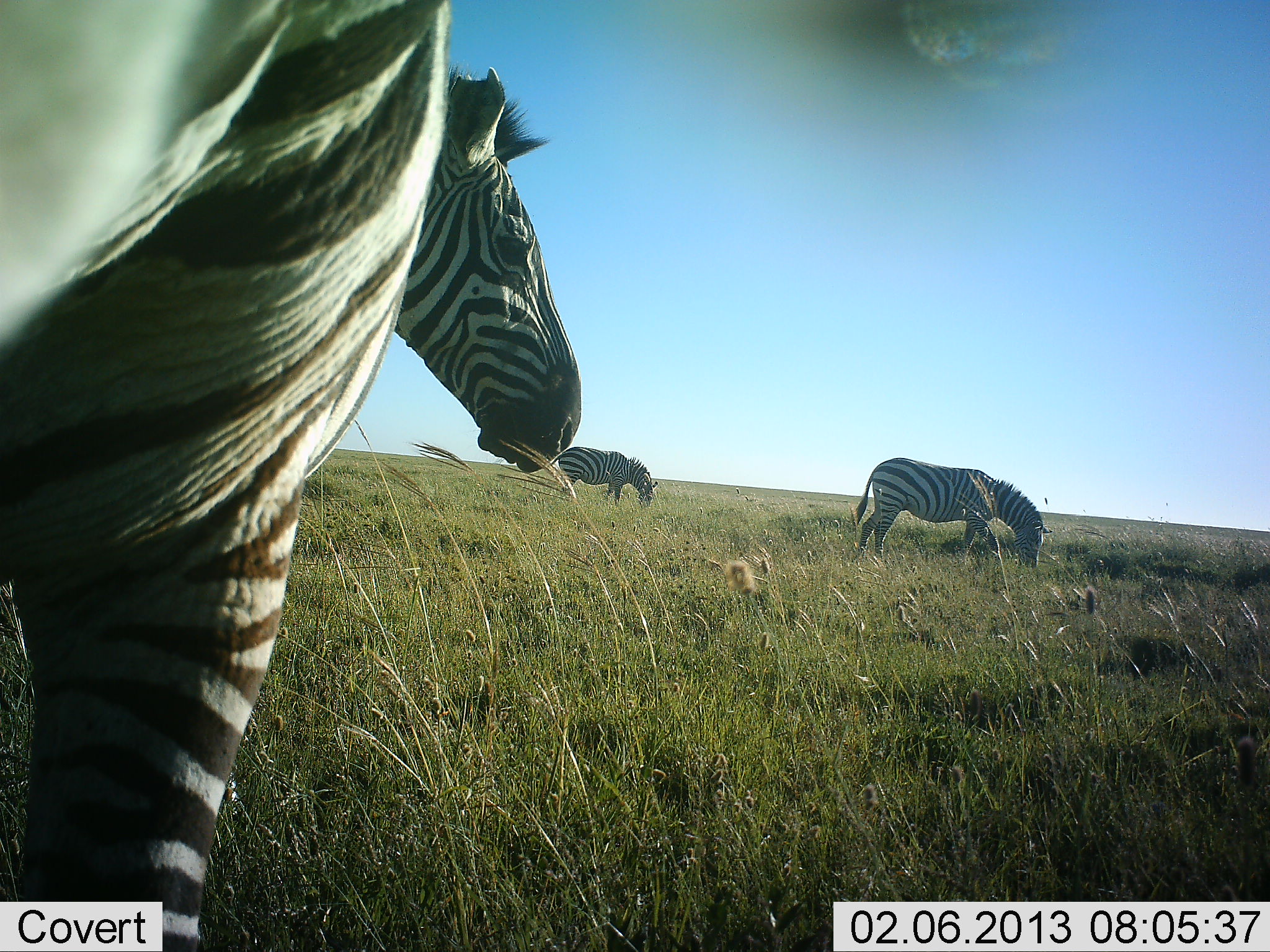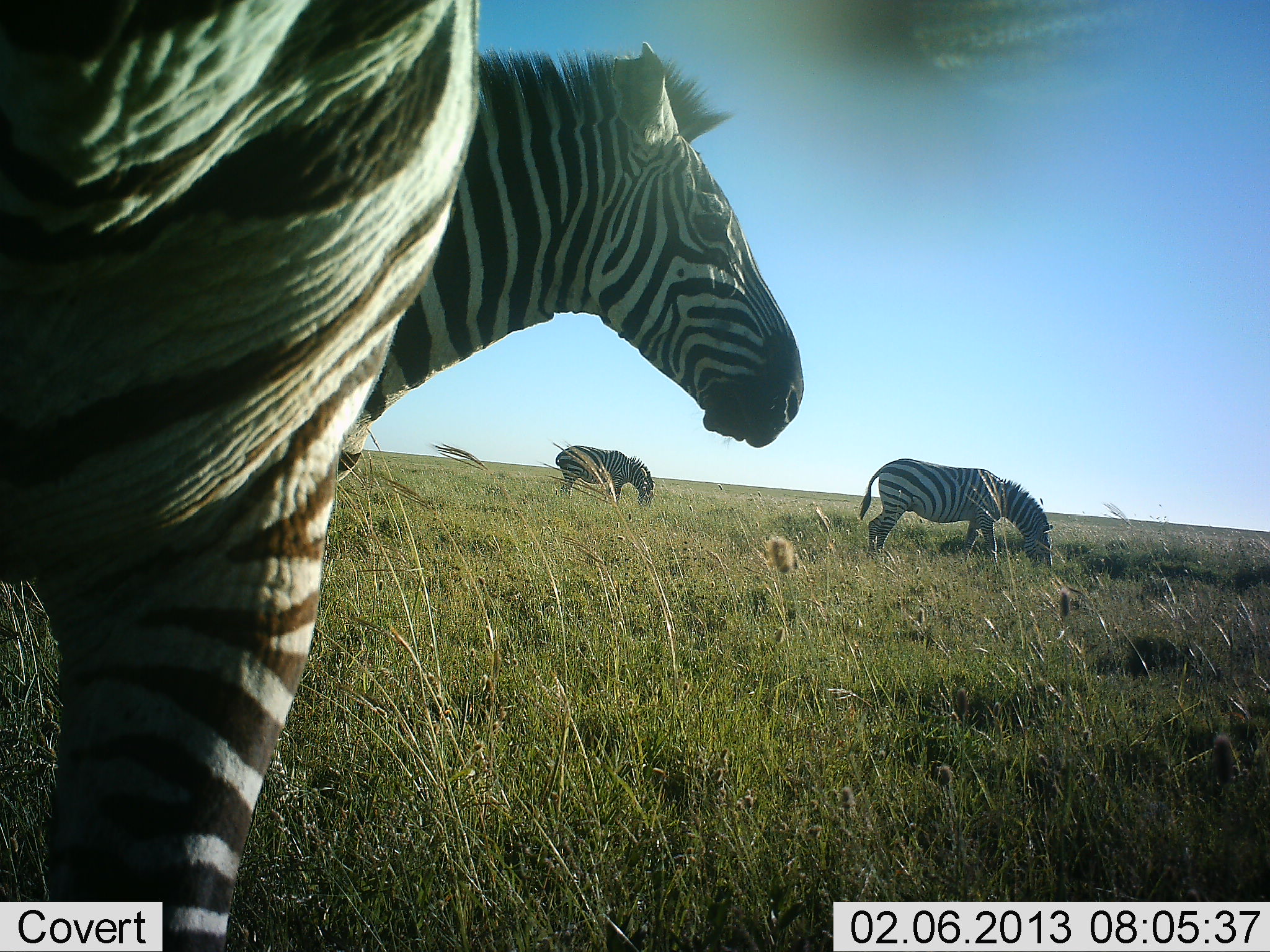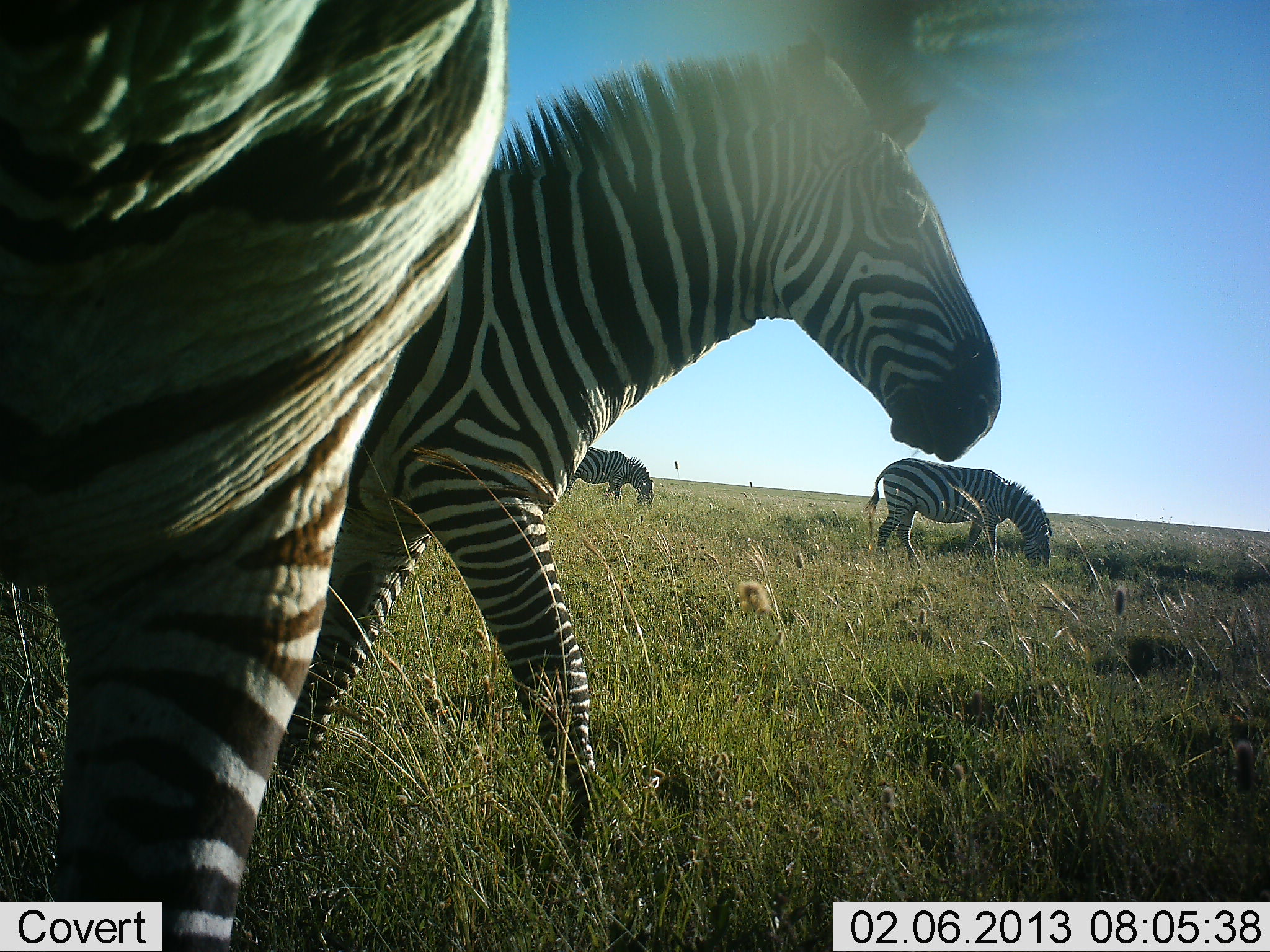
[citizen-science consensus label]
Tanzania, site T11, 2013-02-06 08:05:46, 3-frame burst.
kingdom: Animalia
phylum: Chordata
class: Mammalia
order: Perissodactyla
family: Equidae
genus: Equus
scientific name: Equus quagga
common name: plains zebra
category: zebra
Zebra (plains zebra) (Equus quagga), count 3. Behavior (volunteer vote fractions): standing 85%, resting 0%, moving 9%, interacting 3%. Young present (vote fraction): 0%. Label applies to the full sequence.